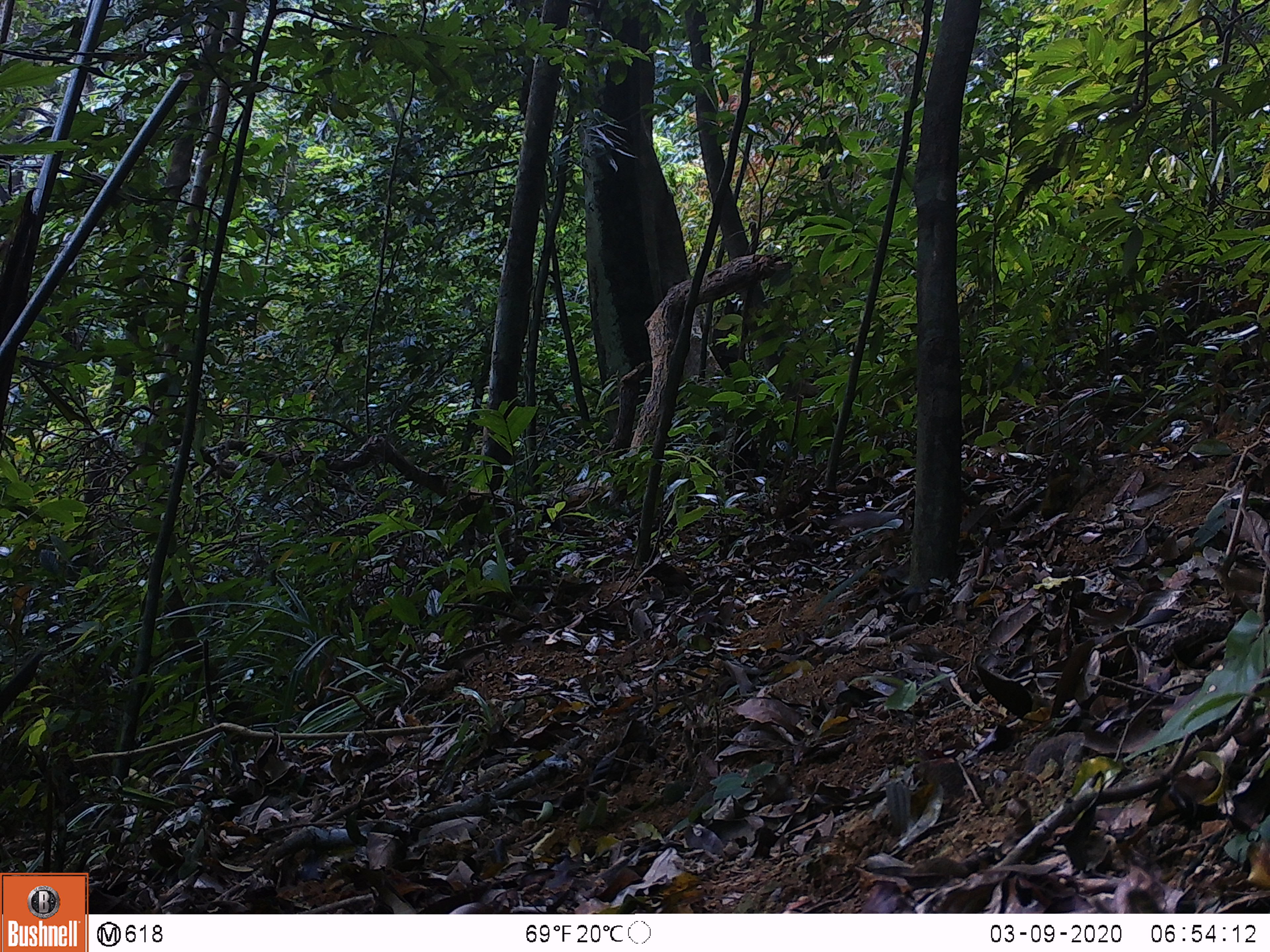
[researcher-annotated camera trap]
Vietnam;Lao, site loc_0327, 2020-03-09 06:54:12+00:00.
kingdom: Animalia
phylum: Chordata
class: Mammalia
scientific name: Mammalia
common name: mammal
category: unidentified small mammal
Unidentified small mammal (mammal) (Mammalia). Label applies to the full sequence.